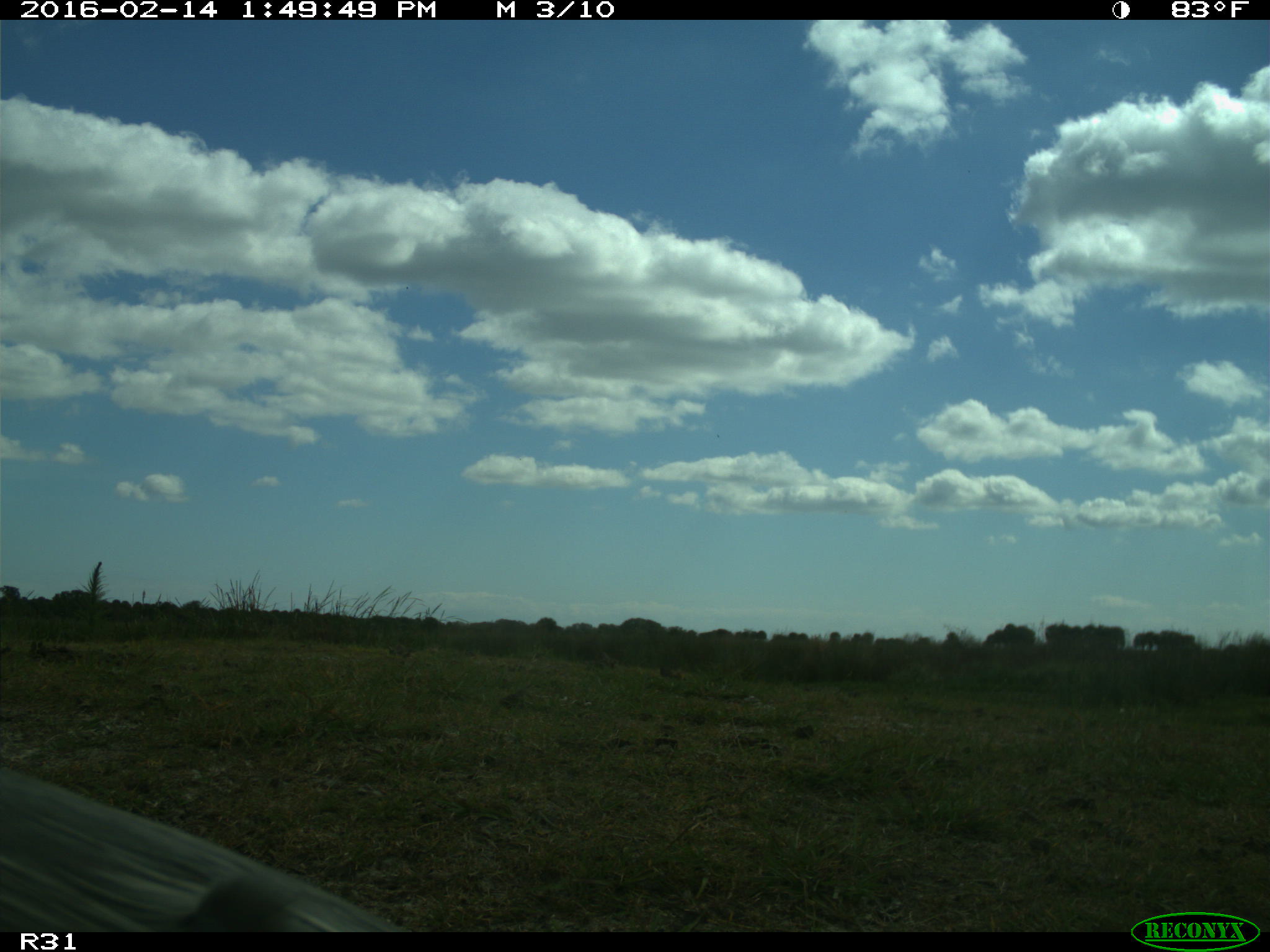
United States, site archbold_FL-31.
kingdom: Animalia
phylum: Chordata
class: Aves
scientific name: Aves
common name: birds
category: unidentified bird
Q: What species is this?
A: Unidentified bird (birds) (Aves).